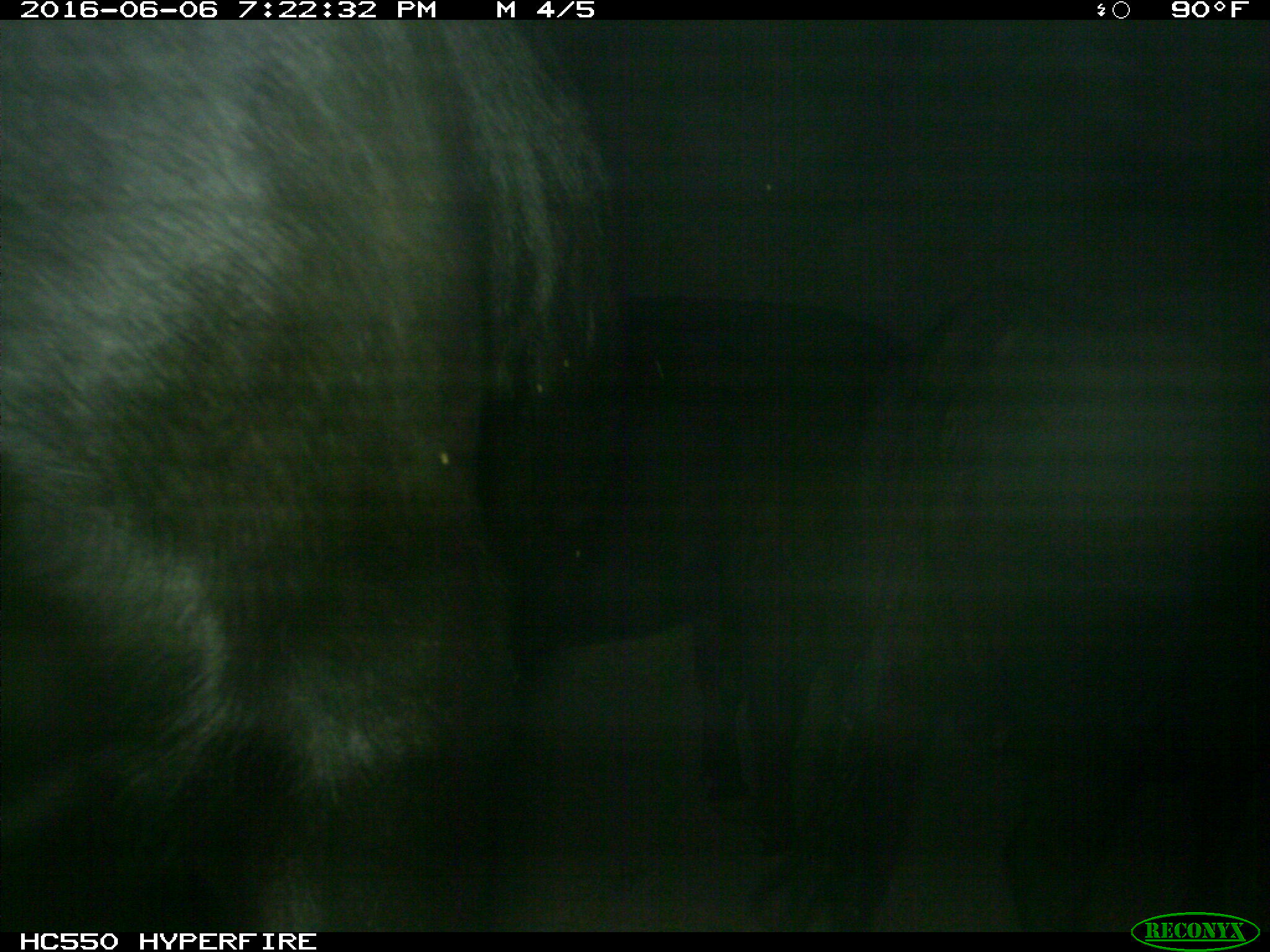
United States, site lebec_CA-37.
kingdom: Animalia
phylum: Chordata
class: Mammalia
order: Artiodactyla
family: Bovidae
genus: Bos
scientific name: Bos taurus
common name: domestic cow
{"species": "Bos taurus (domestic cow)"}